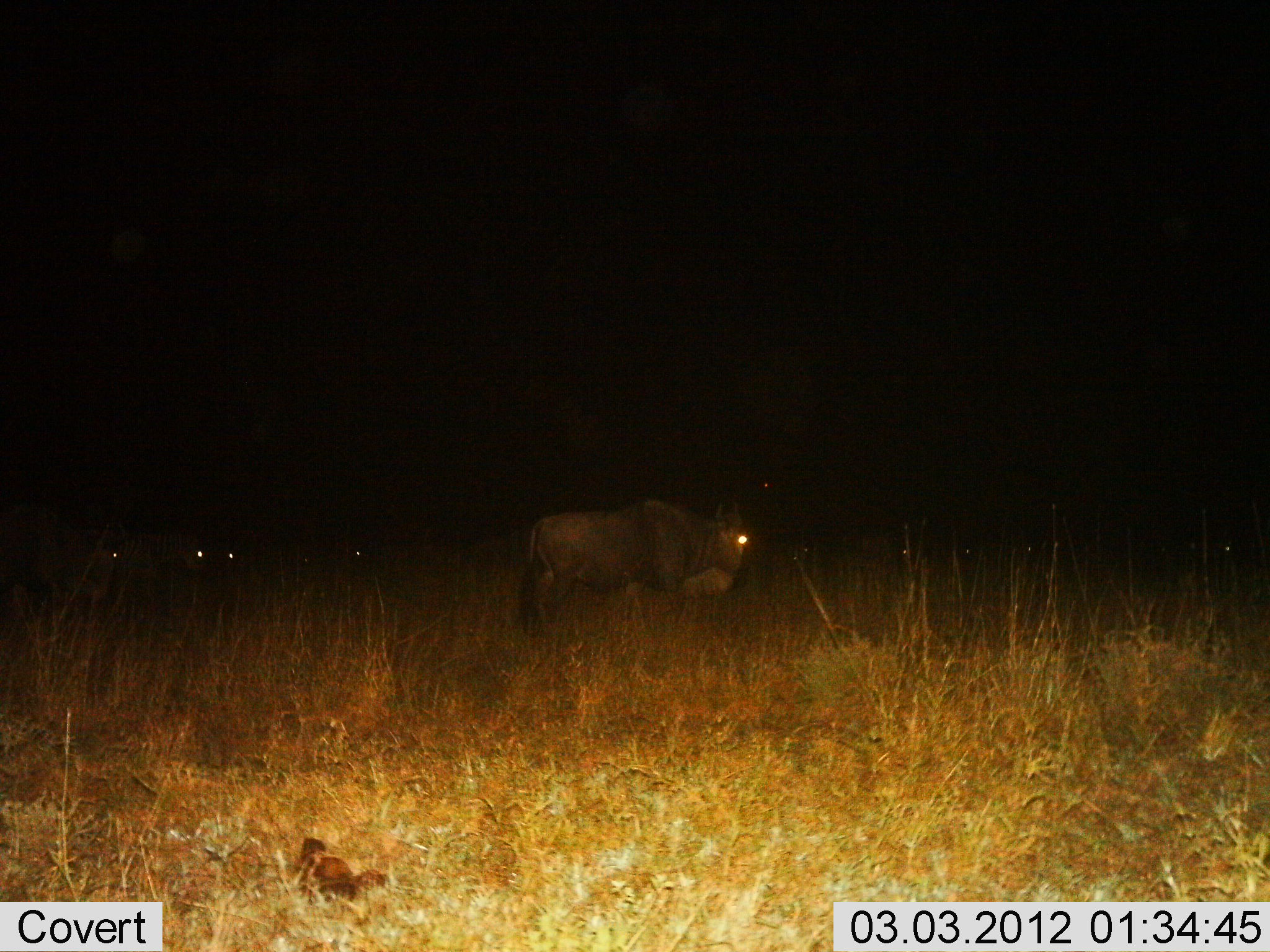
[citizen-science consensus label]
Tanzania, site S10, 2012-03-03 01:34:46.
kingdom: Animalia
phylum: Chordata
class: Mammalia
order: Artiodactyla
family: Bovidae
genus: Connochaetes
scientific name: Connochaetes taurinus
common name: blue wildebeest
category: wildebeest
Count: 4.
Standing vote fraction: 71%.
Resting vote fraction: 7%.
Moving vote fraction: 21%.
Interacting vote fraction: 0%.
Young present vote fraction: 0%.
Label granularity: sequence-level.